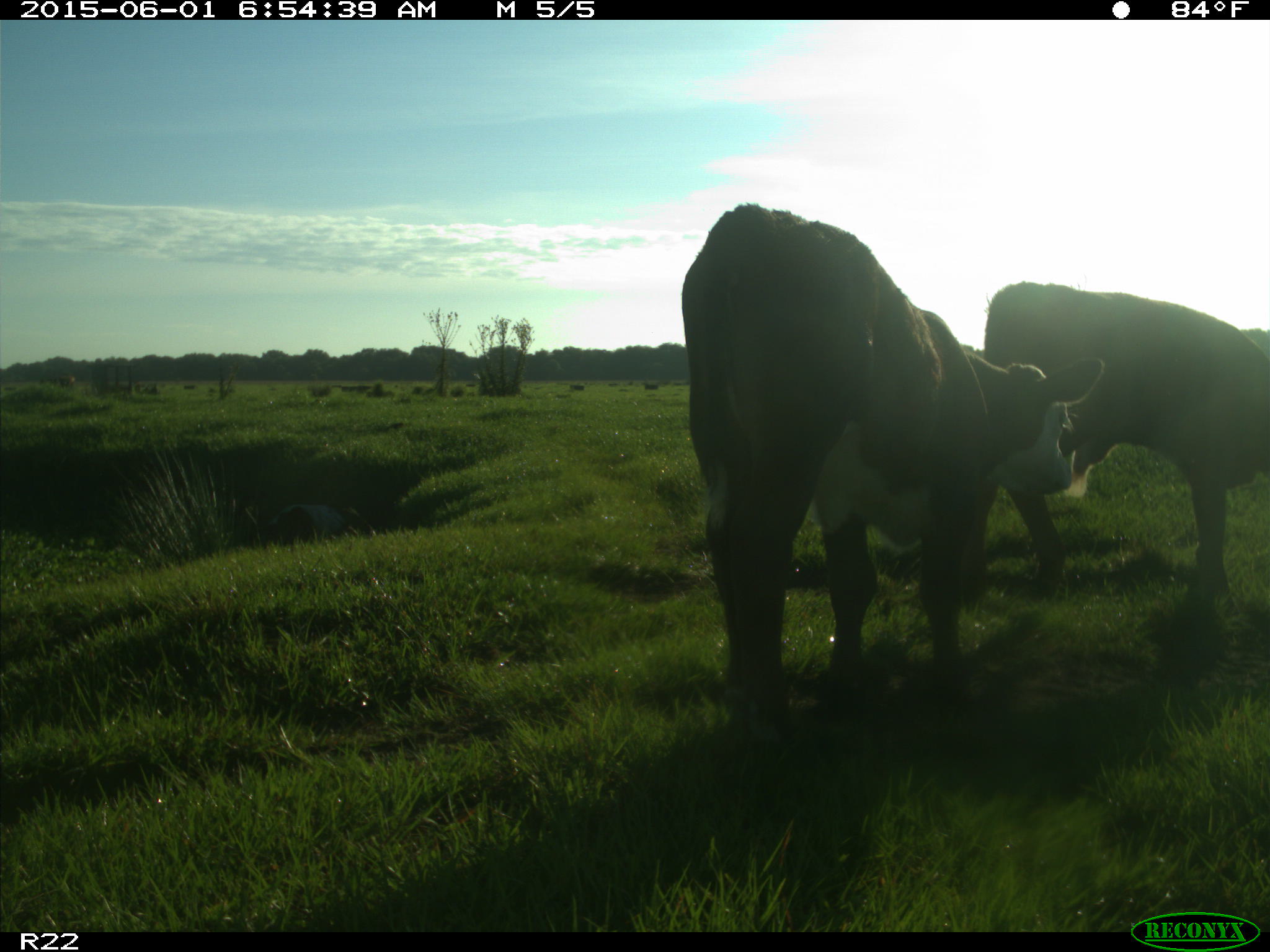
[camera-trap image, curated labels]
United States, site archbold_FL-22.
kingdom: Animalia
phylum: Chordata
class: Mammalia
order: Artiodactyla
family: Bovidae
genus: Bos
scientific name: Bos taurus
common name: domestic cow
Bos taurus (domestic cow).